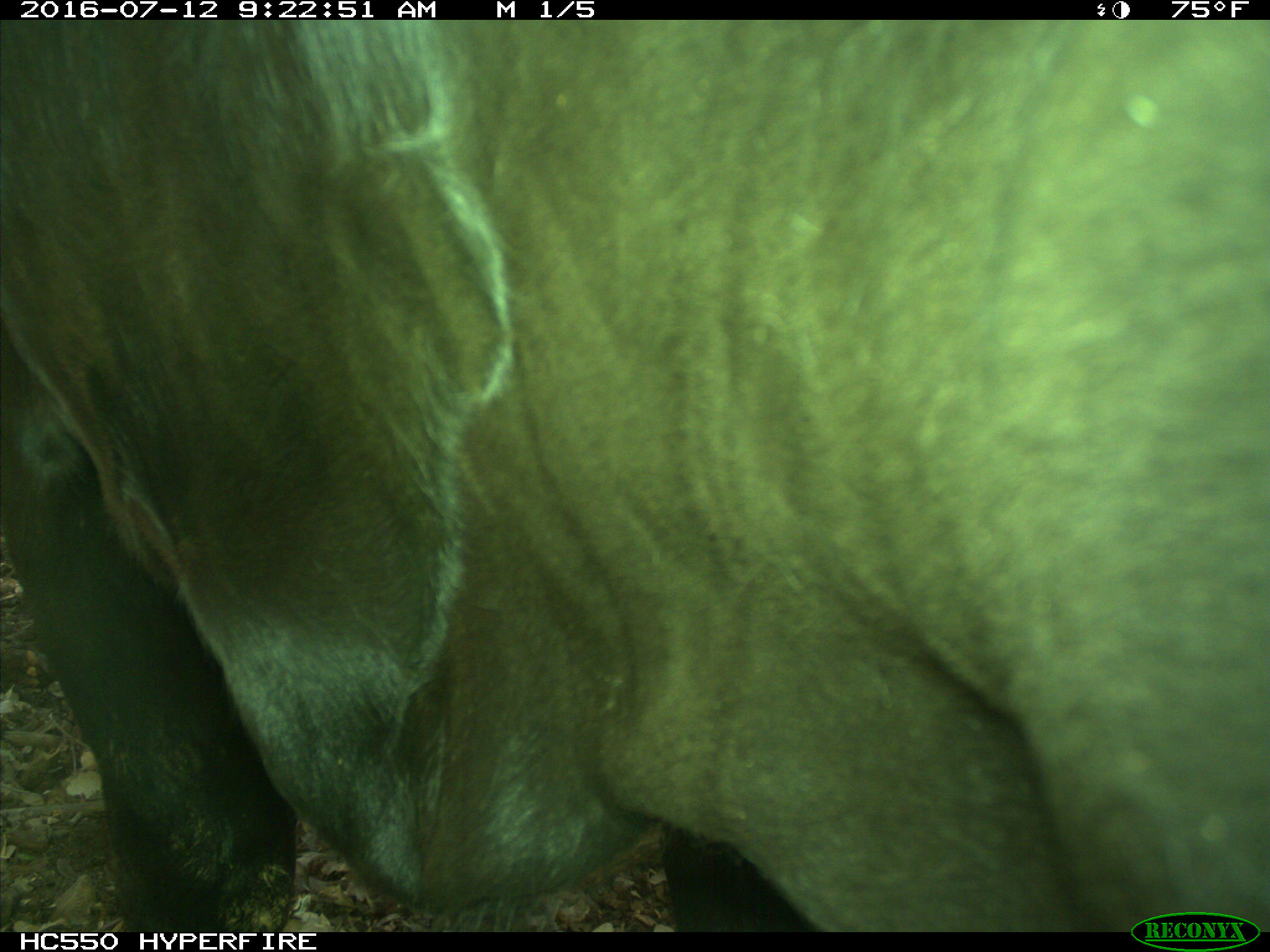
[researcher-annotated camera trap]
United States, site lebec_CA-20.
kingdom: Animalia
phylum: Chordata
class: Mammalia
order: Artiodactyla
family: Bovidae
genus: Bos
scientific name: Bos taurus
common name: domestic cow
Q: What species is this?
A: Bos taurus (domestic cow).